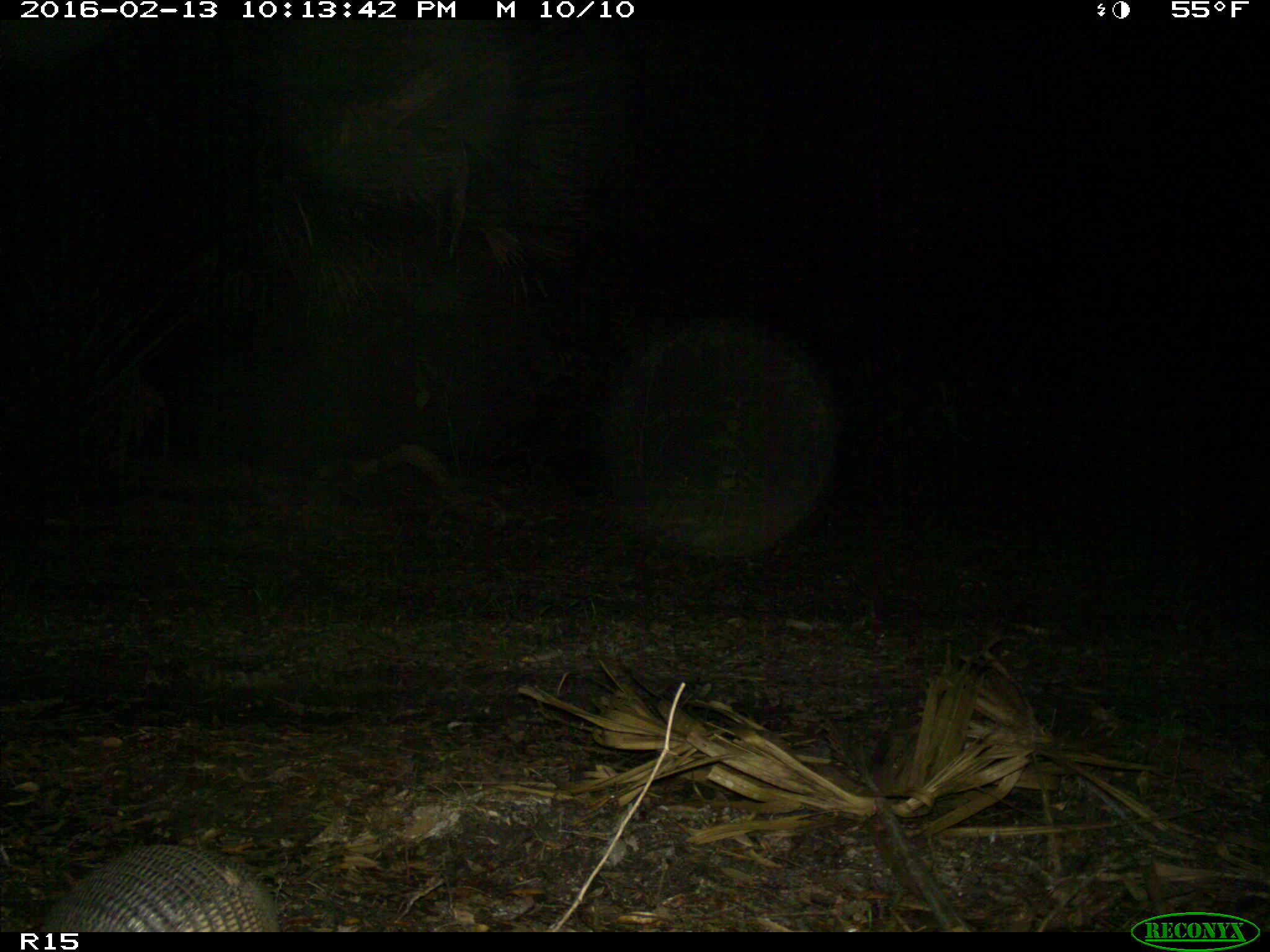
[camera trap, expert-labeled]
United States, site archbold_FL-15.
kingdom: Animalia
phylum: Chordata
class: Mammalia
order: Cingulata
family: Dasypodidae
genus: Dasypus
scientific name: Dasypus novemcinctus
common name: nine-banded armadillo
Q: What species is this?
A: Dasypus novemcinctus (nine-banded armadillo).